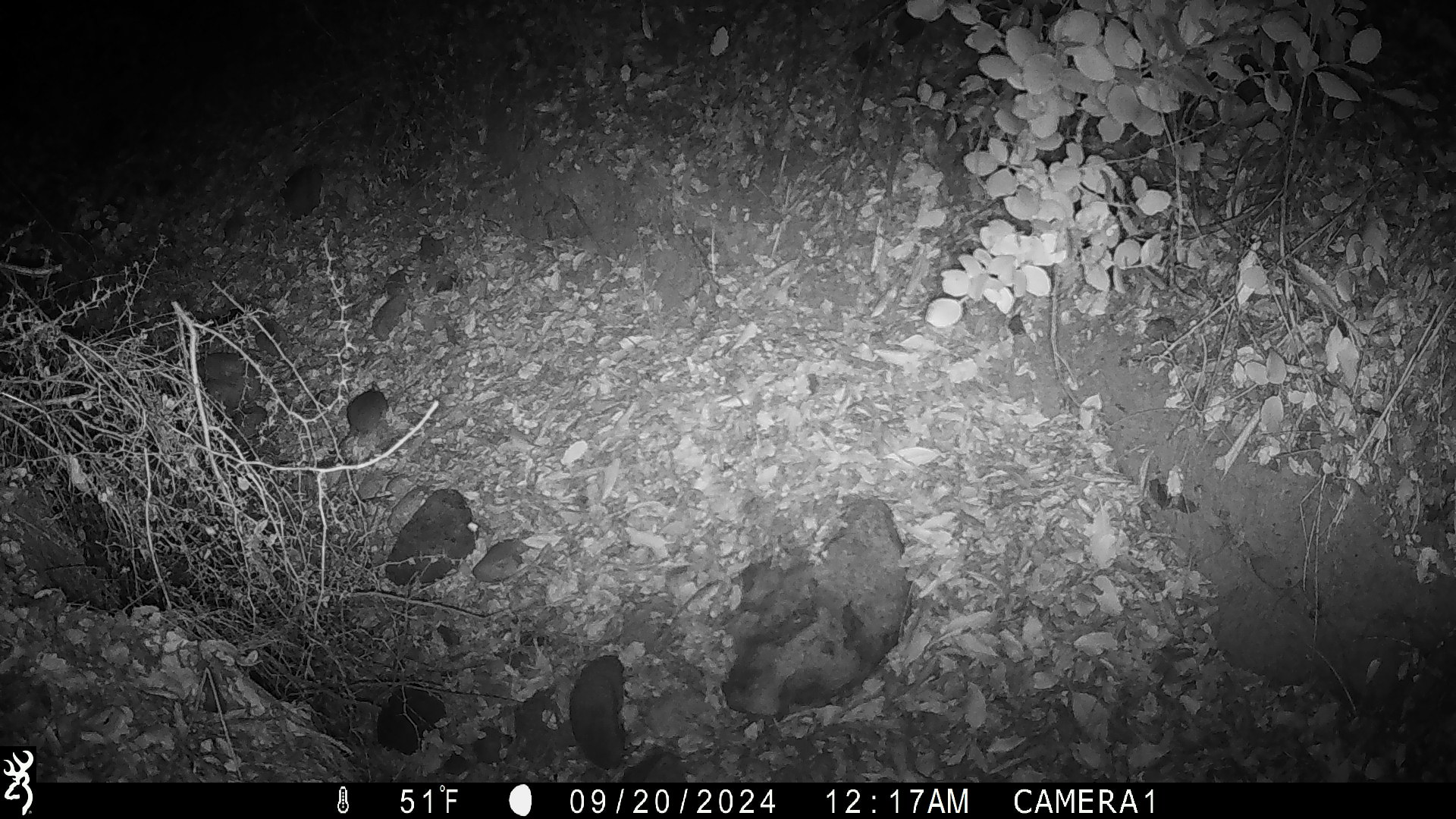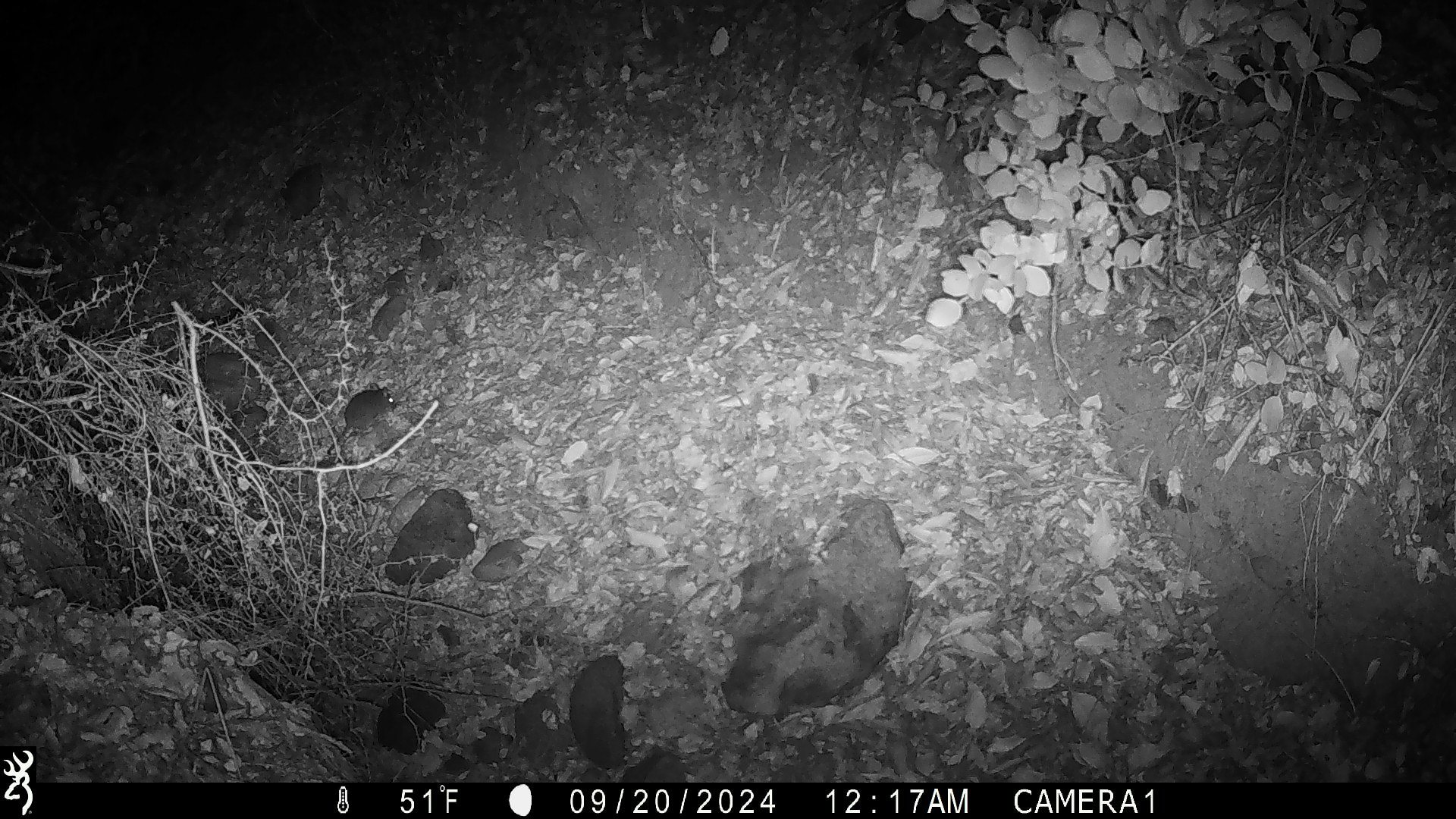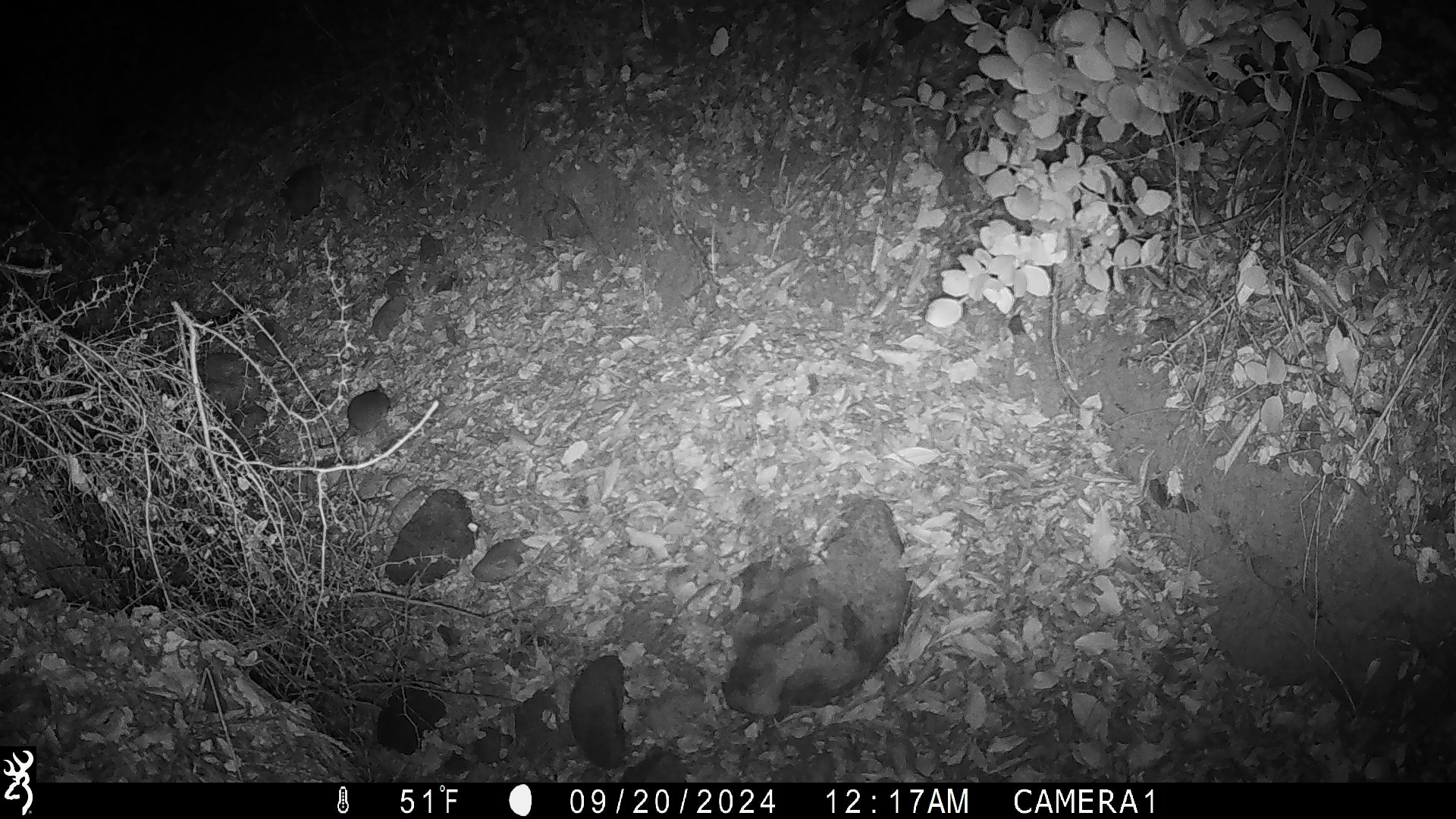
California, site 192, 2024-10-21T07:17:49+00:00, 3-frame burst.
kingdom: Animalia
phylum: Chordata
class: Mammalia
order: Rodentia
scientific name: Rodentia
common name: mouse or rat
Mouse or rat (Rodentia).